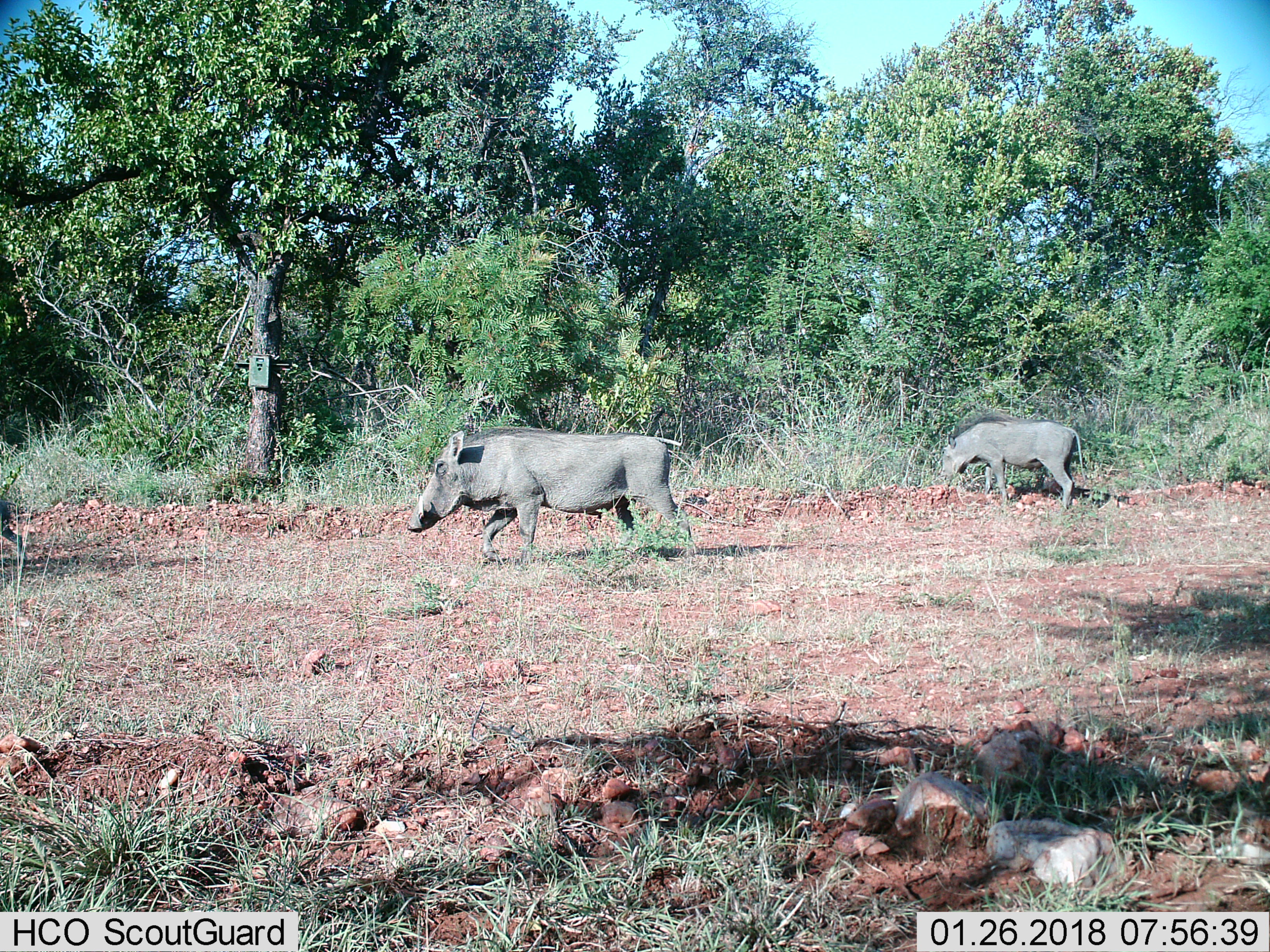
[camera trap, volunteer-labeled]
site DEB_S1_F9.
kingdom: Animalia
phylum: Chordata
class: Mammalia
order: Artiodactyla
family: Suidae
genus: Phacochoerus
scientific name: Phacochoerus africanus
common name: warthog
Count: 2.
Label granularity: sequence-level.